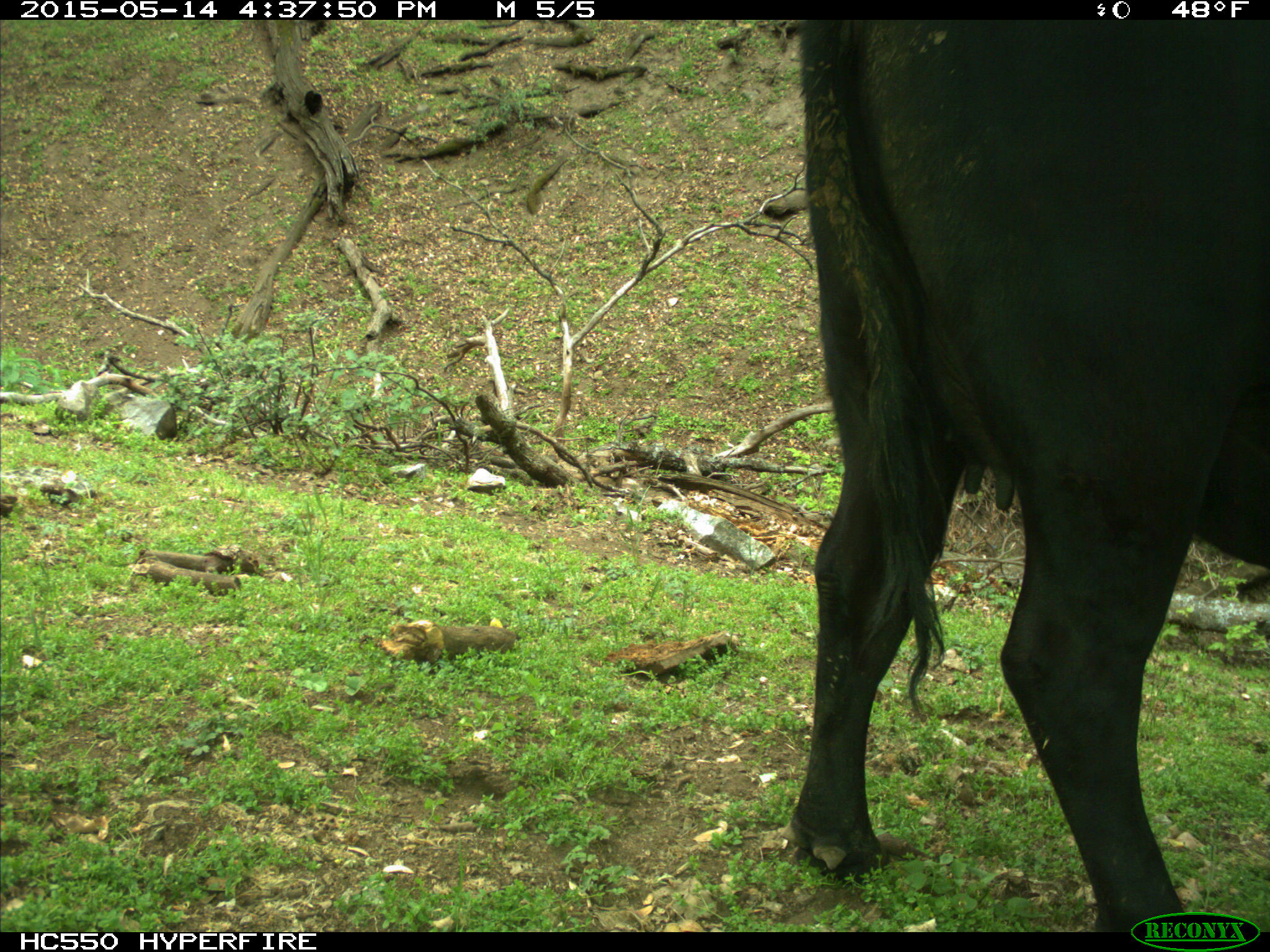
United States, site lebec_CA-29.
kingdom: Animalia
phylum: Chordata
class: Mammalia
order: Artiodactyla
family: Bovidae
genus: Bos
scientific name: Bos taurus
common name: domestic cow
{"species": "Bos taurus (domestic cow)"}